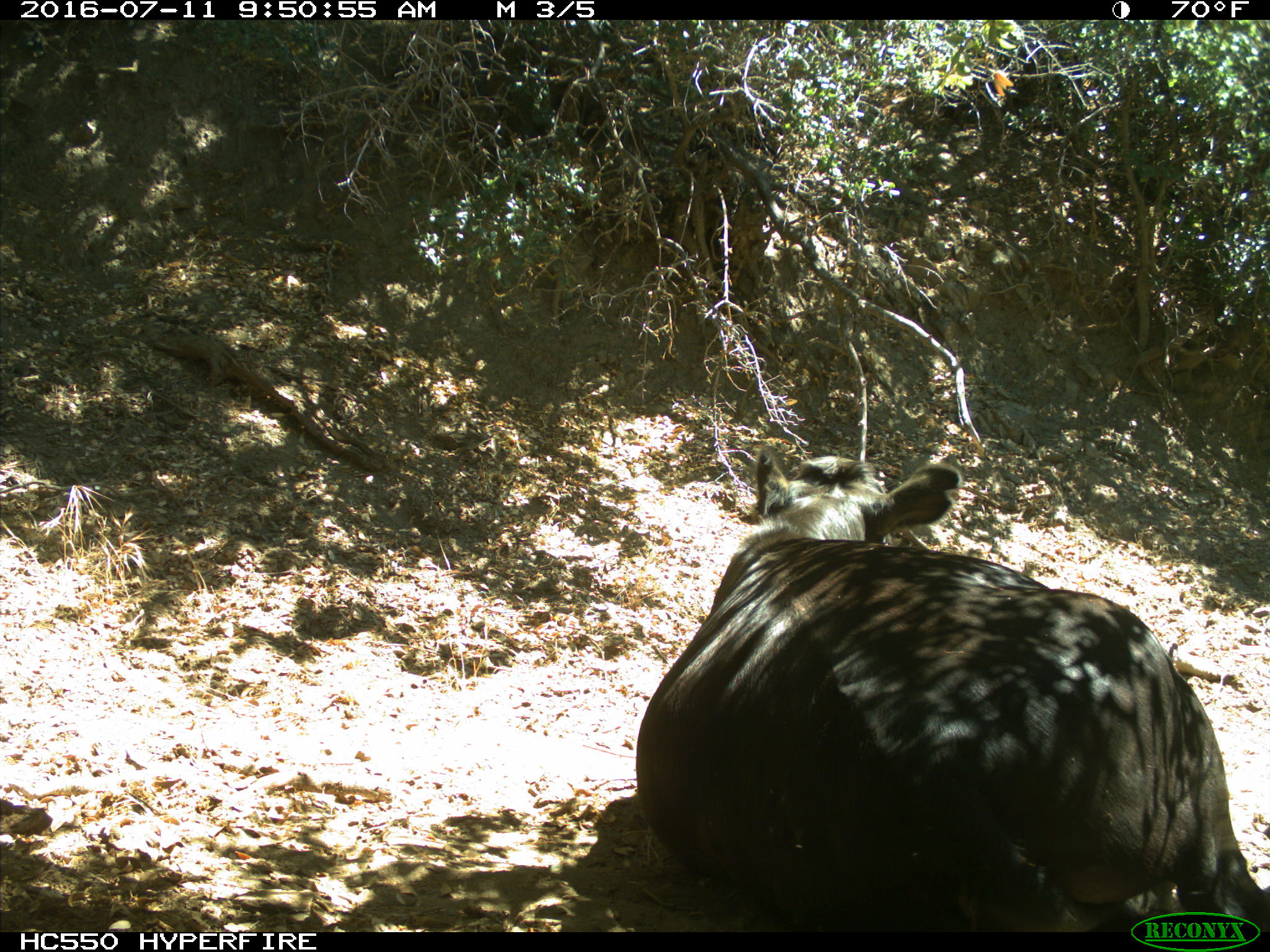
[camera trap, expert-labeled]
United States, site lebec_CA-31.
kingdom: Animalia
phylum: Chordata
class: Mammalia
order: Artiodactyla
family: Bovidae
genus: Bos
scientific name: Bos taurus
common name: domestic cow